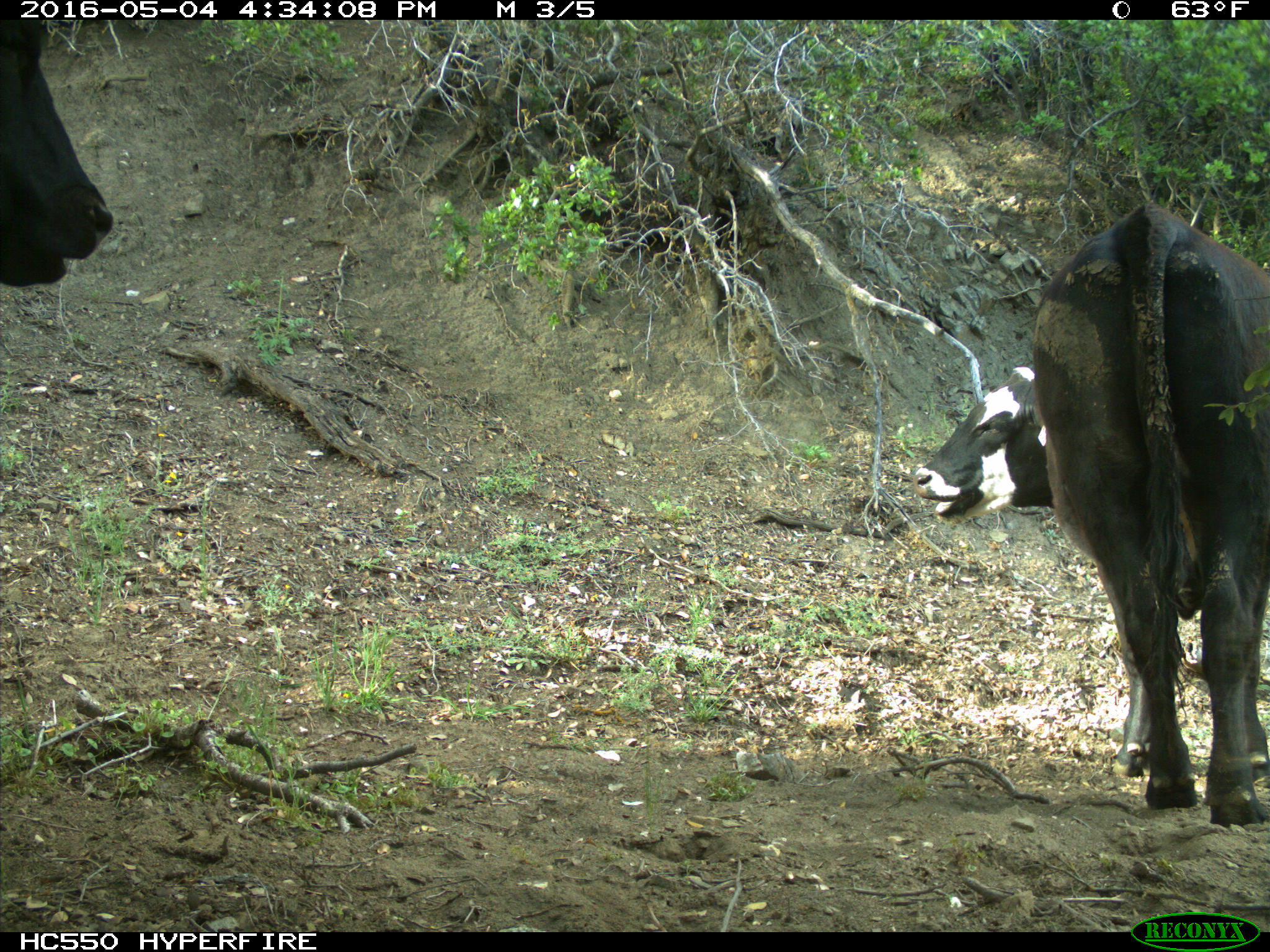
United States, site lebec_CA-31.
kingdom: Animalia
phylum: Chordata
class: Mammalia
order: Artiodactyla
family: Bovidae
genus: Bos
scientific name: Bos taurus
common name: domestic cow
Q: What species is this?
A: Bos taurus (domestic cow).